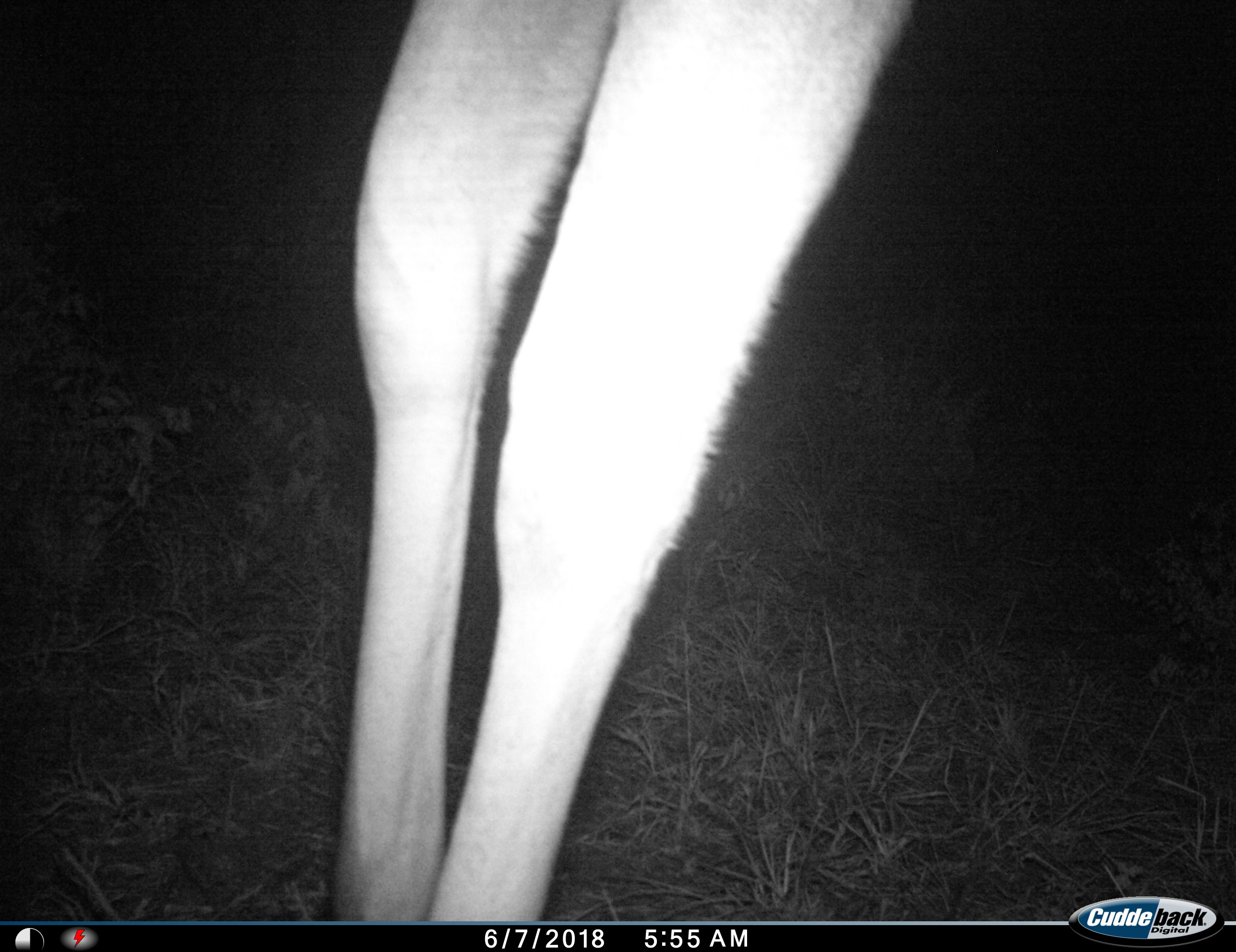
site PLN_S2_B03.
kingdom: Animalia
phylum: Chordata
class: Mammalia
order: Artiodactyla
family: Bovidae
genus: Aepyceros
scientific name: Aepyceros melampus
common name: impala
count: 1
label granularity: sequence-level